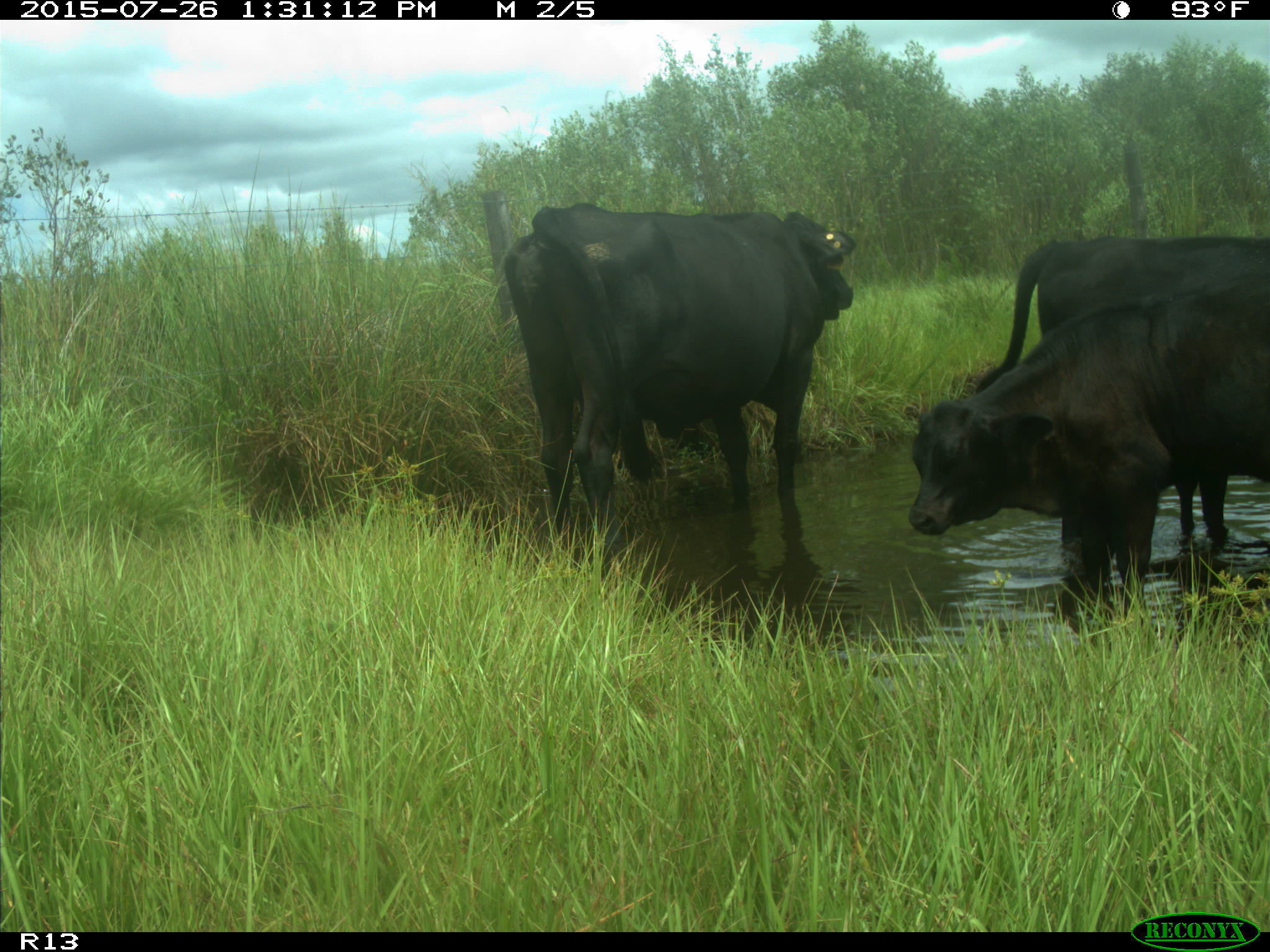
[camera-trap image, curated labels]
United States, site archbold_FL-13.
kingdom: Animalia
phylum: Chordata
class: Mammalia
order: Artiodactyla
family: Bovidae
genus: Bos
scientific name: Bos taurus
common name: domestic cow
Bos taurus (domestic cow).